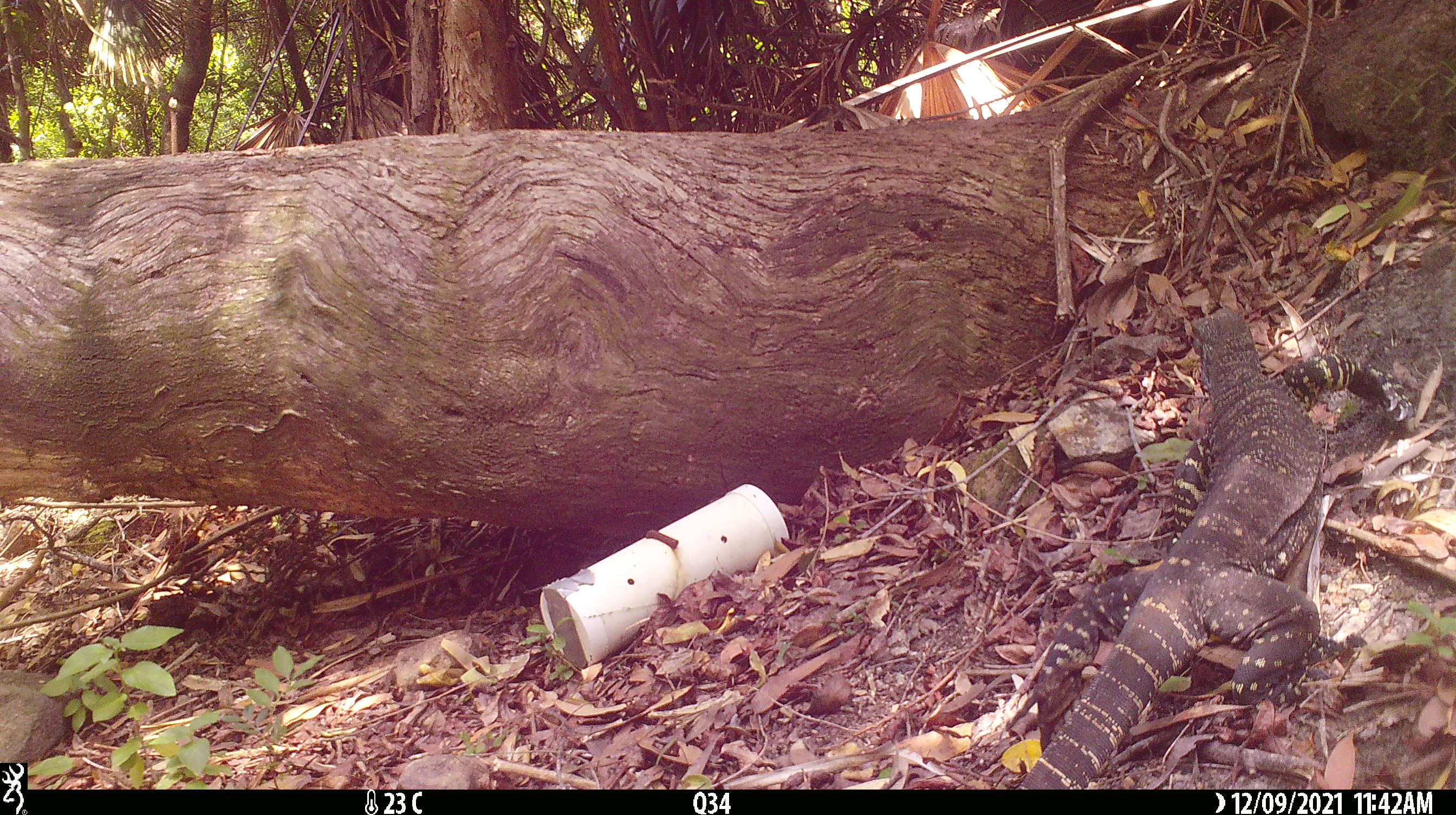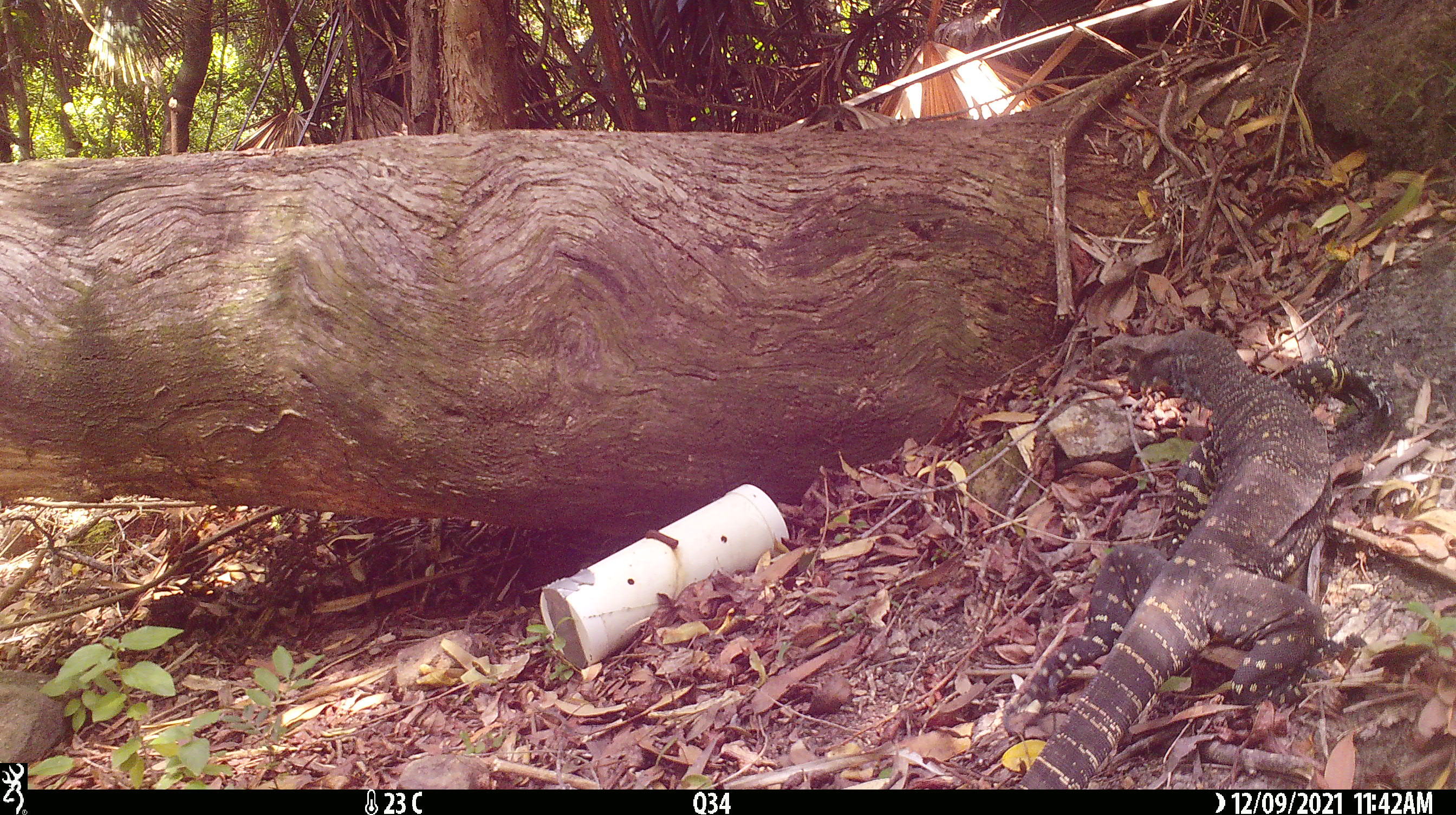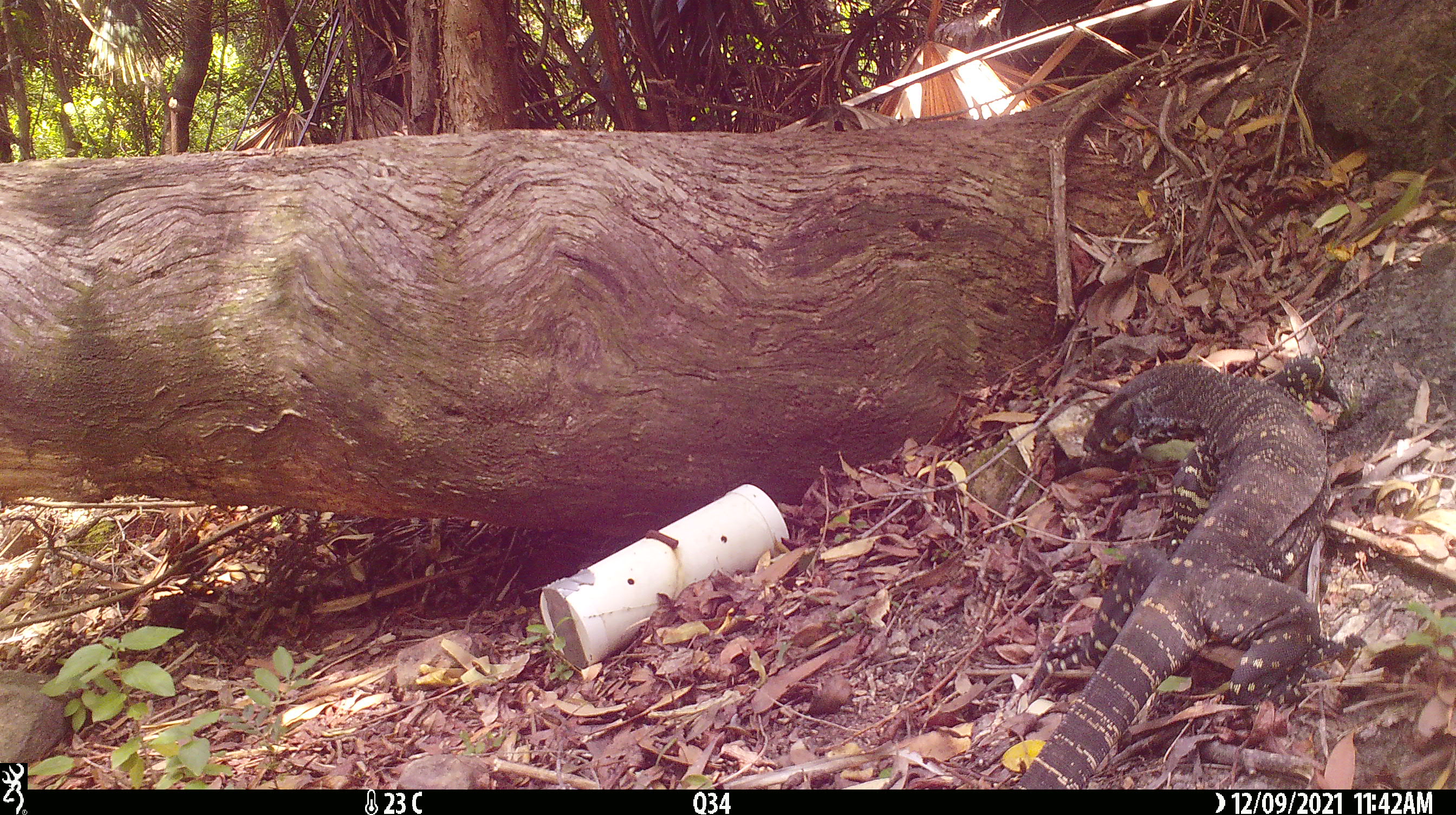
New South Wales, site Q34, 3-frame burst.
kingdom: Animalia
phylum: Chordata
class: Reptilia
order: Squamata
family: Varanidae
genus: Varanus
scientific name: Varanus varius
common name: lace monitor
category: goanna